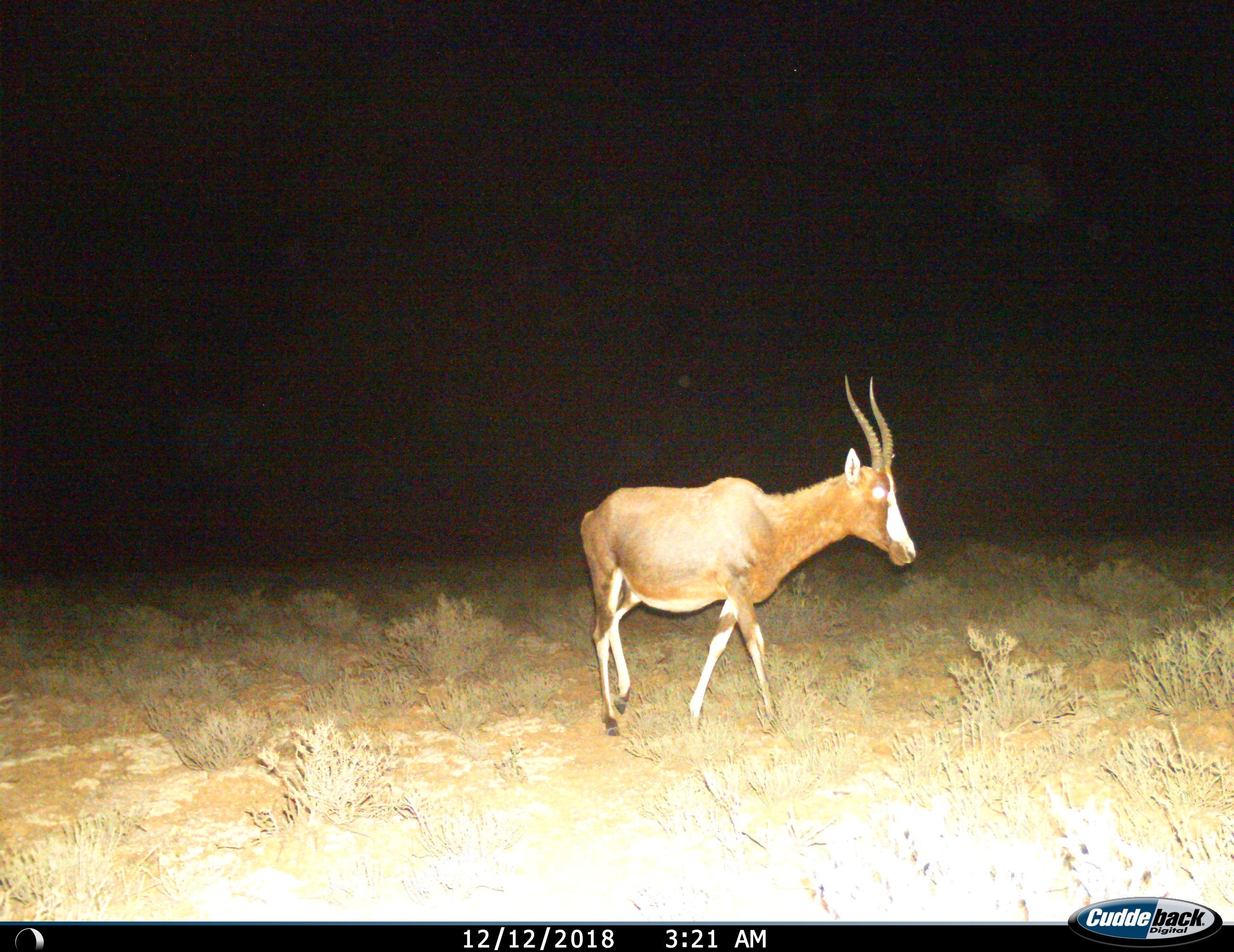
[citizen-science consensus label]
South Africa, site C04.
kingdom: Animalia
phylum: Chordata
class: Mammalia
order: Artiodactyla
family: Bovidae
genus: Damaliscus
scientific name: Damaliscus pygargus phillipsi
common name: blesbok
Blesbok (Damaliscus pygargus phillipsi), count 1. Behavior (volunteer vote fractions): standing 25%, resting 0%, moving 75%, interacting 0%. Young present (vote fraction): 0%. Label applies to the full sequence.